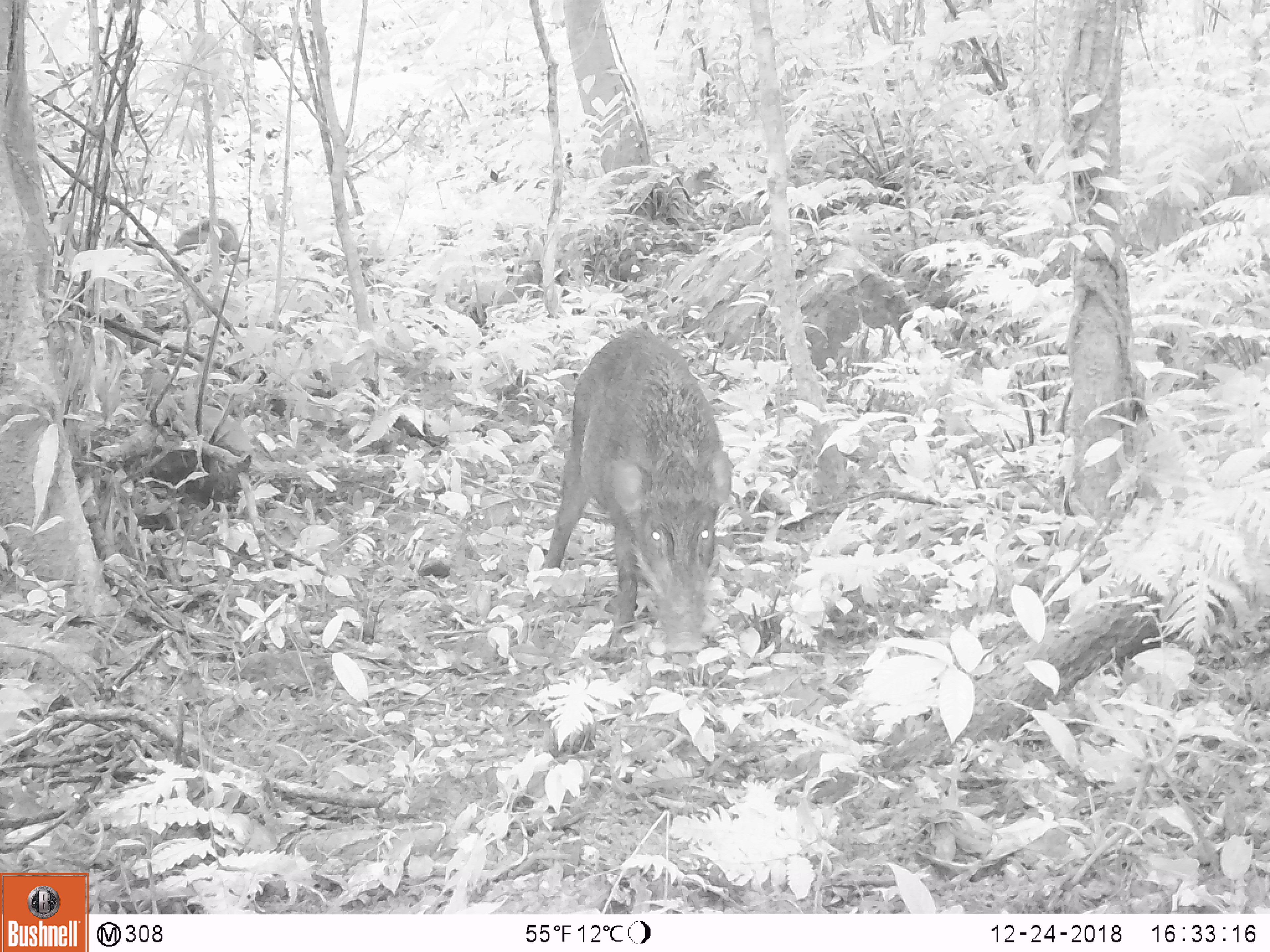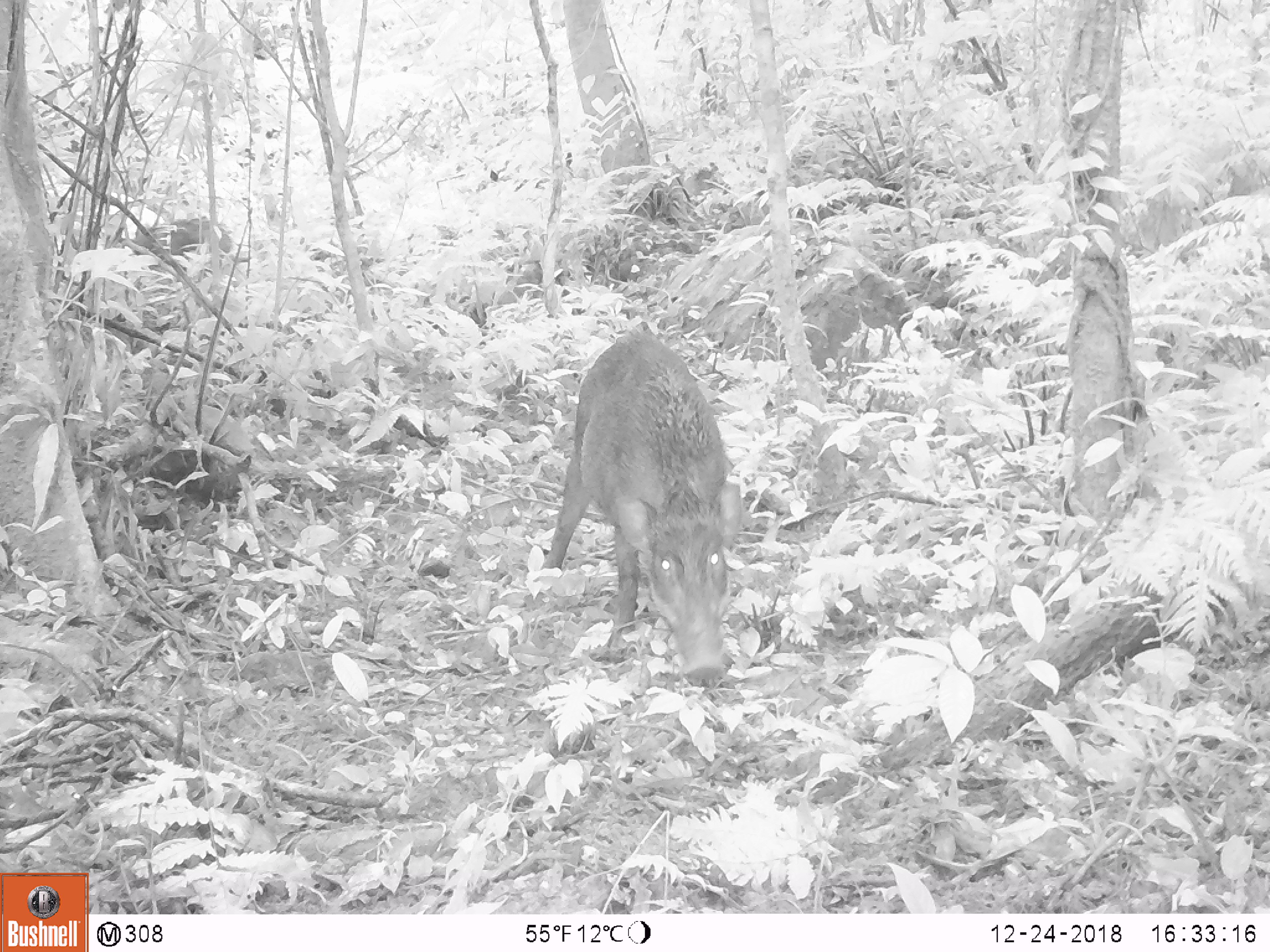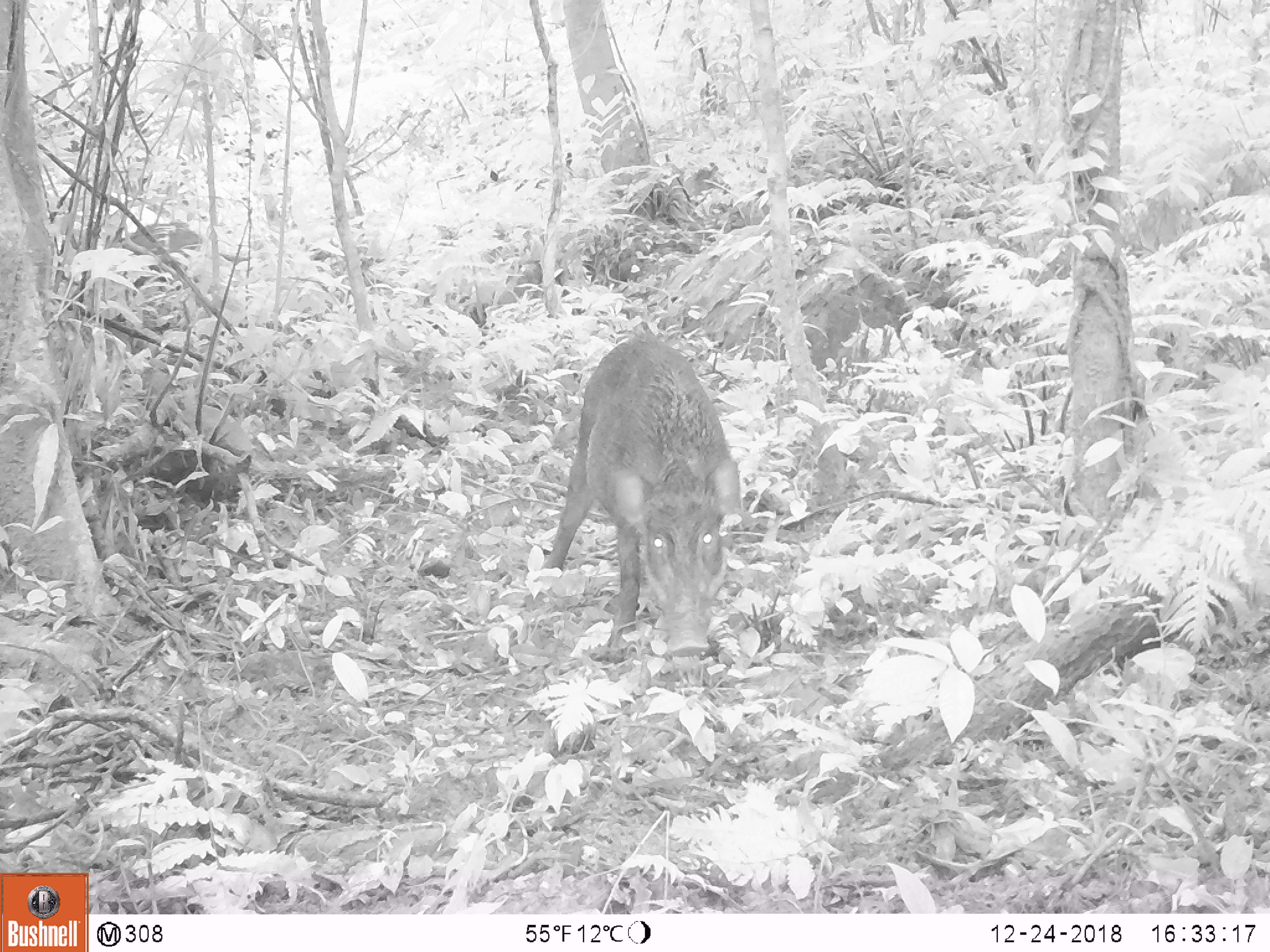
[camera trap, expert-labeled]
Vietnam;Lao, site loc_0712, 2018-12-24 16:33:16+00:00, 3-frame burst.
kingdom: Animalia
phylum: Chordata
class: Mammalia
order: Artiodactyla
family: Suidae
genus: Sus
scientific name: Sus scrofa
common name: eurasian wild pig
Eurasian wild pig (Sus scrofa). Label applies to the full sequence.